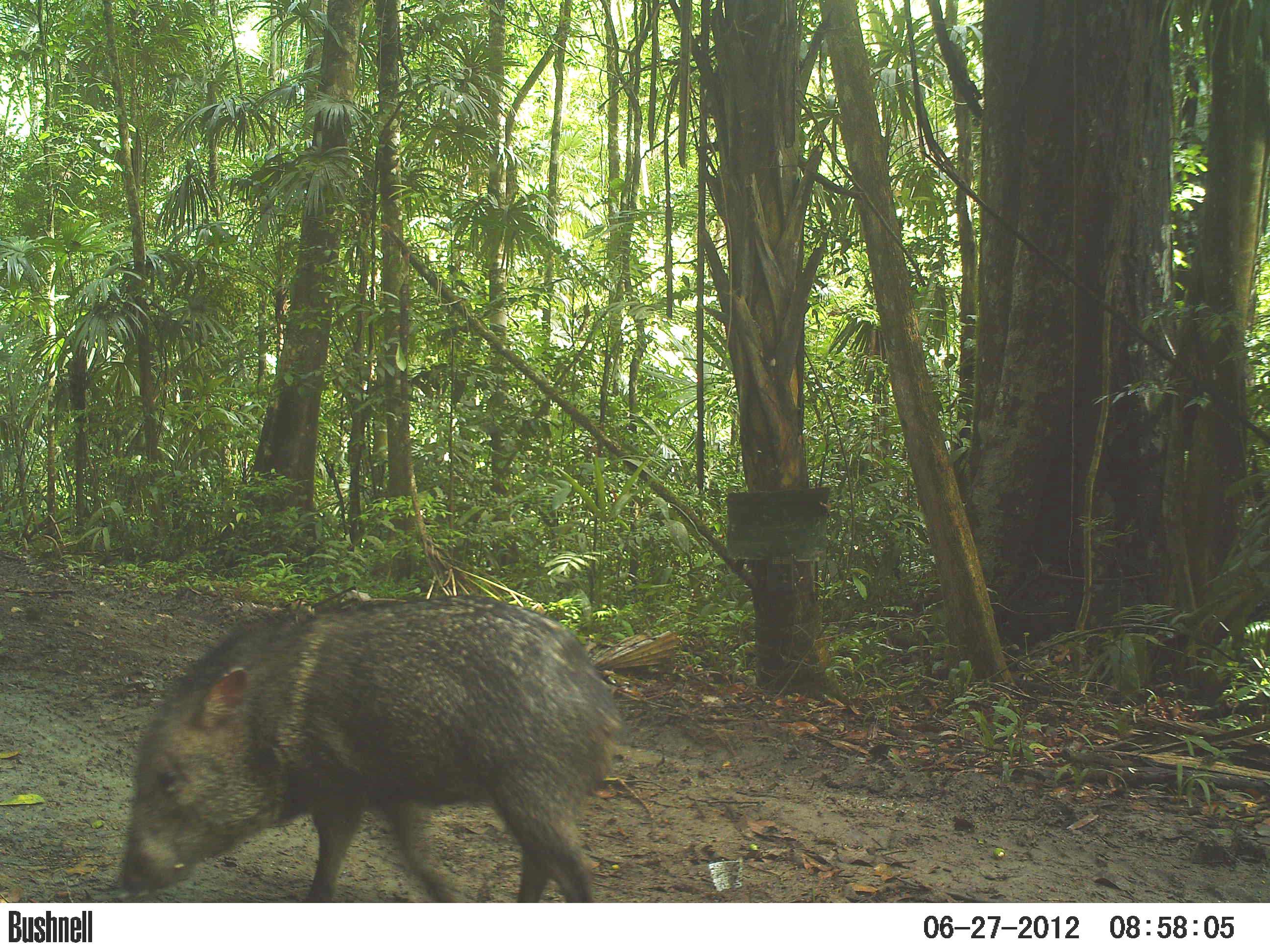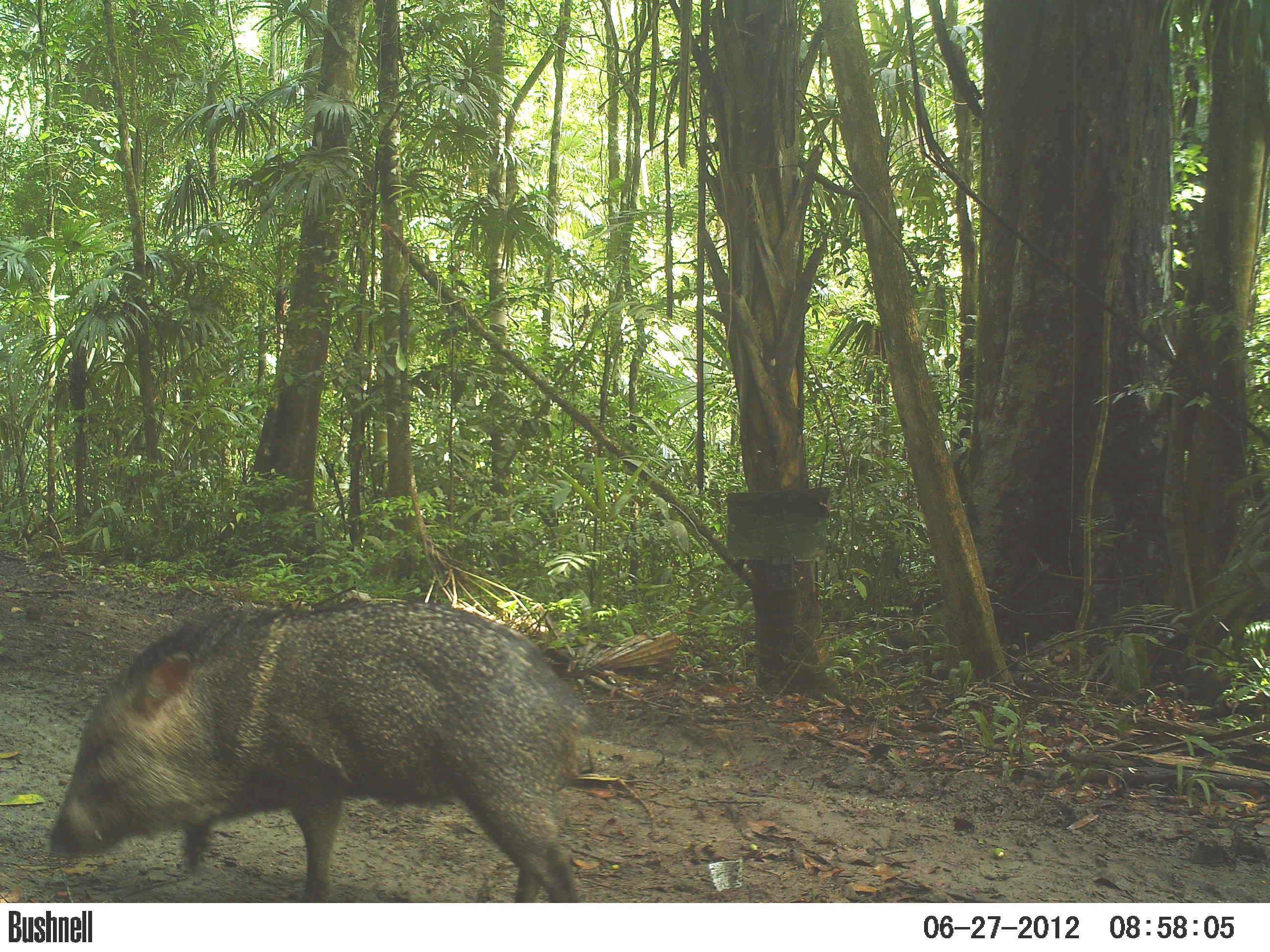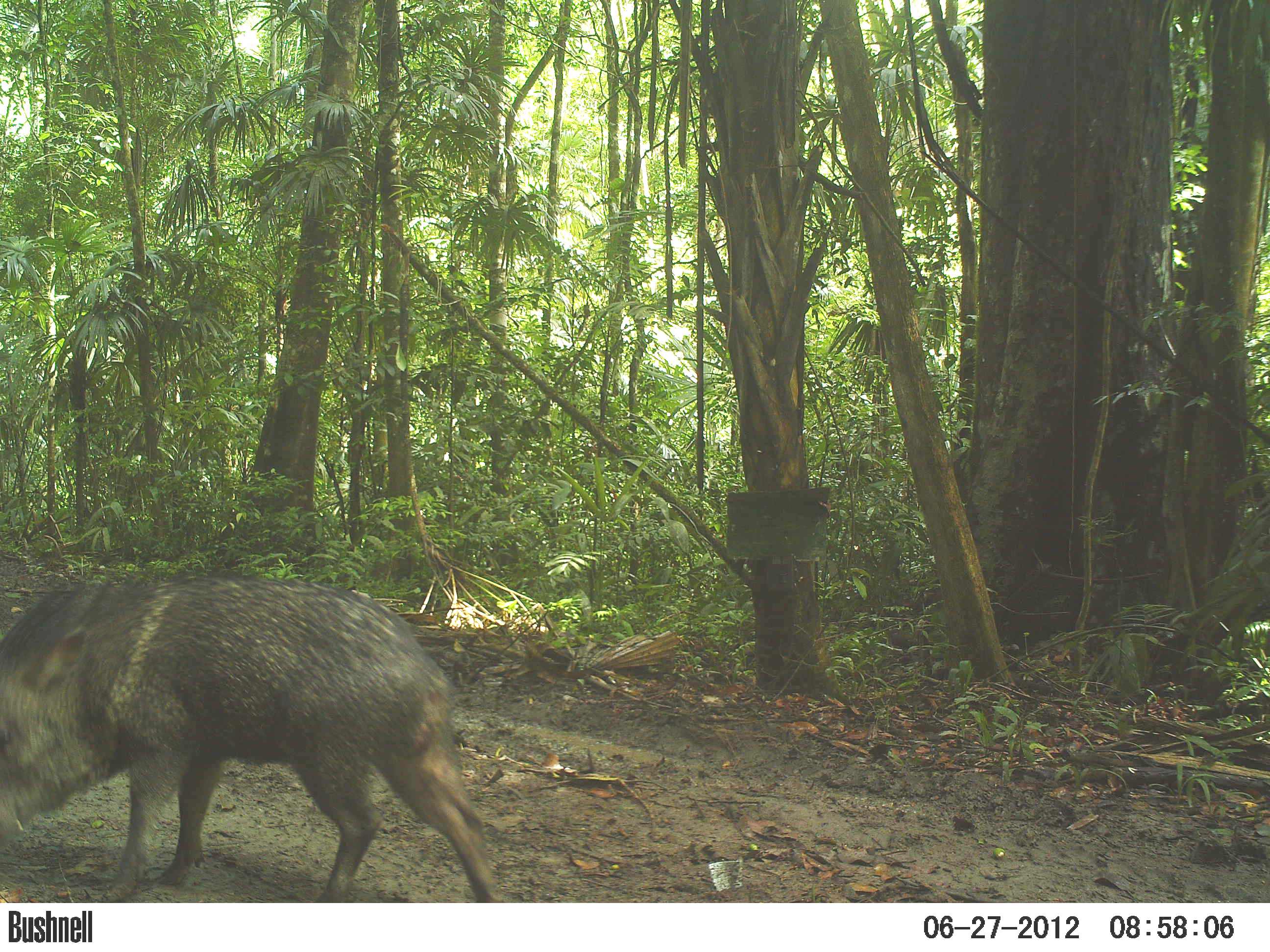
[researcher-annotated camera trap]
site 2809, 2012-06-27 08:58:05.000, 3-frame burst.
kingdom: Animalia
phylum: Chordata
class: Mammalia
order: Artiodactyla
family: Tayassuidae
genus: Pecari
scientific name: Pecari tajacu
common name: collared peccary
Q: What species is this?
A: Pecari tajacu (collared peccary).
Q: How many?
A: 6.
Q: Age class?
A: Adult.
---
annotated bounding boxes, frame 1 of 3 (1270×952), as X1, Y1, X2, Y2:
pecari tajacu: 115, 590, 627, 901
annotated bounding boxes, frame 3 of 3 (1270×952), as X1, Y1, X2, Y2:
pecari tajacu: 0, 566, 509, 902